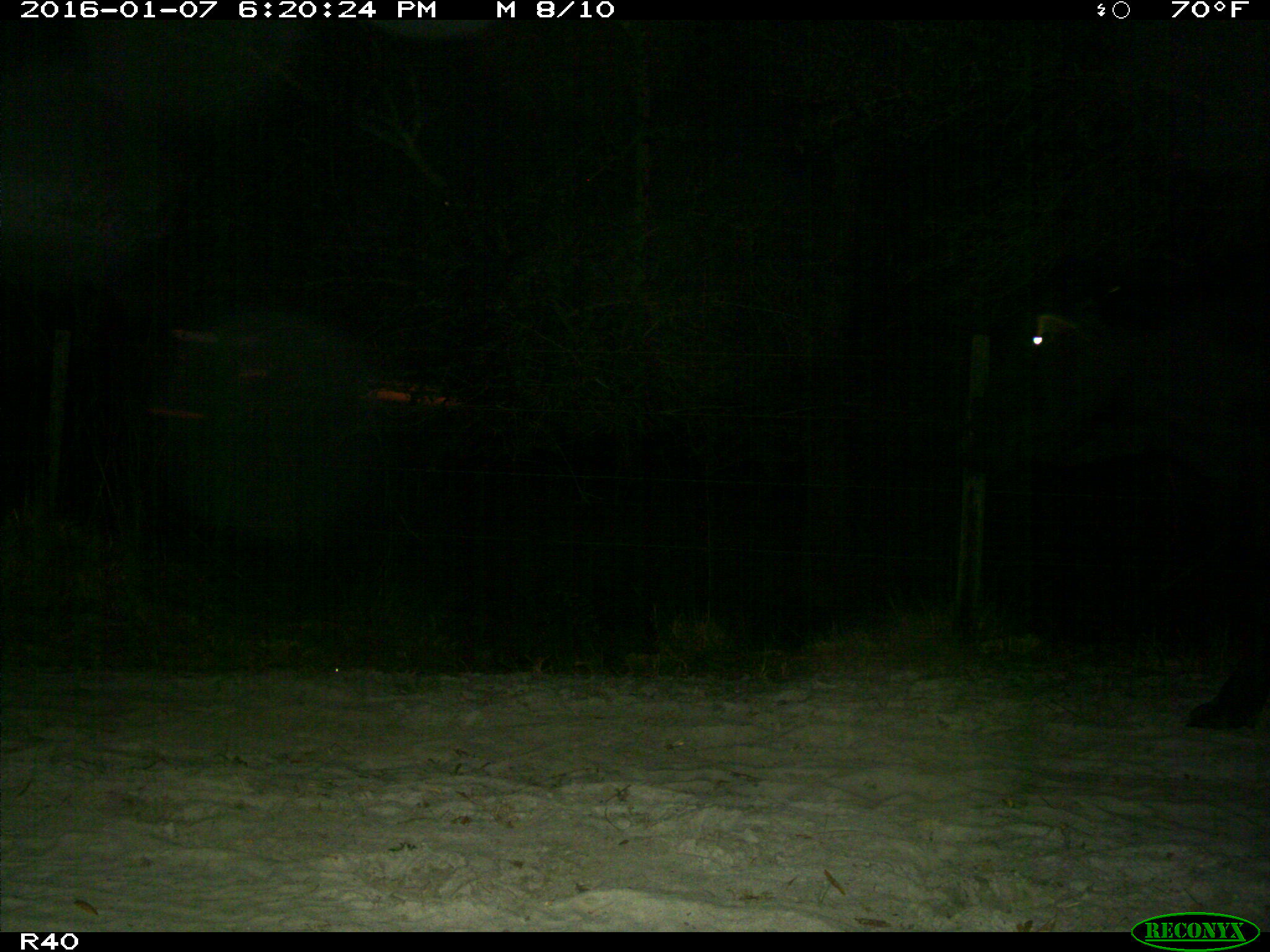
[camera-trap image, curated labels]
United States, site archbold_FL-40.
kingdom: Animalia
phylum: Chordata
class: Mammalia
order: Artiodactyla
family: Bovidae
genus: Bos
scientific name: Bos taurus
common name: domestic cow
Bos taurus (domestic cow).